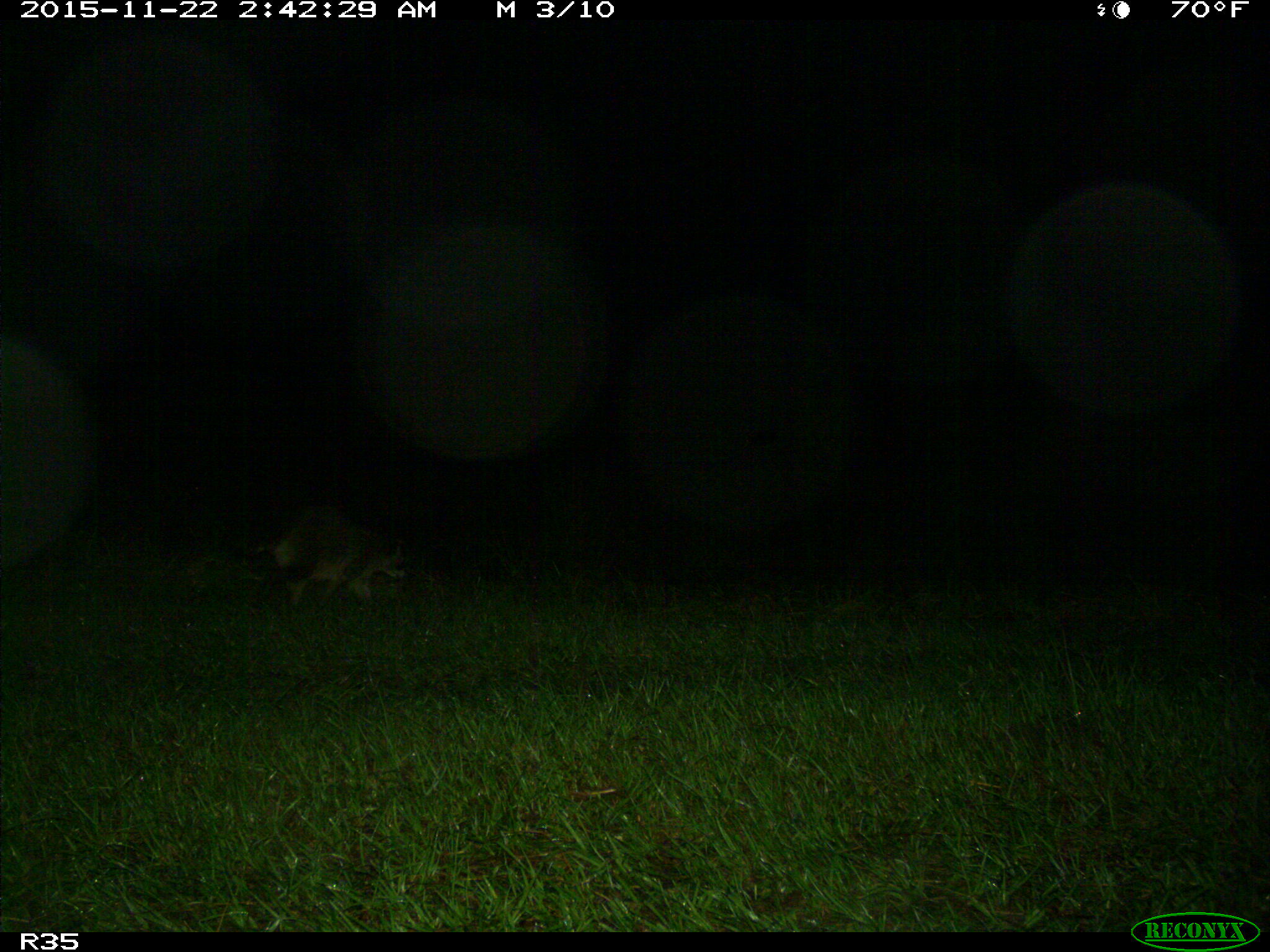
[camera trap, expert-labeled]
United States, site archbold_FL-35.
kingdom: Animalia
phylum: Chordata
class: Mammalia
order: Carnivora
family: Procyonidae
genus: Procyon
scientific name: Procyon lotor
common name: common raccoon